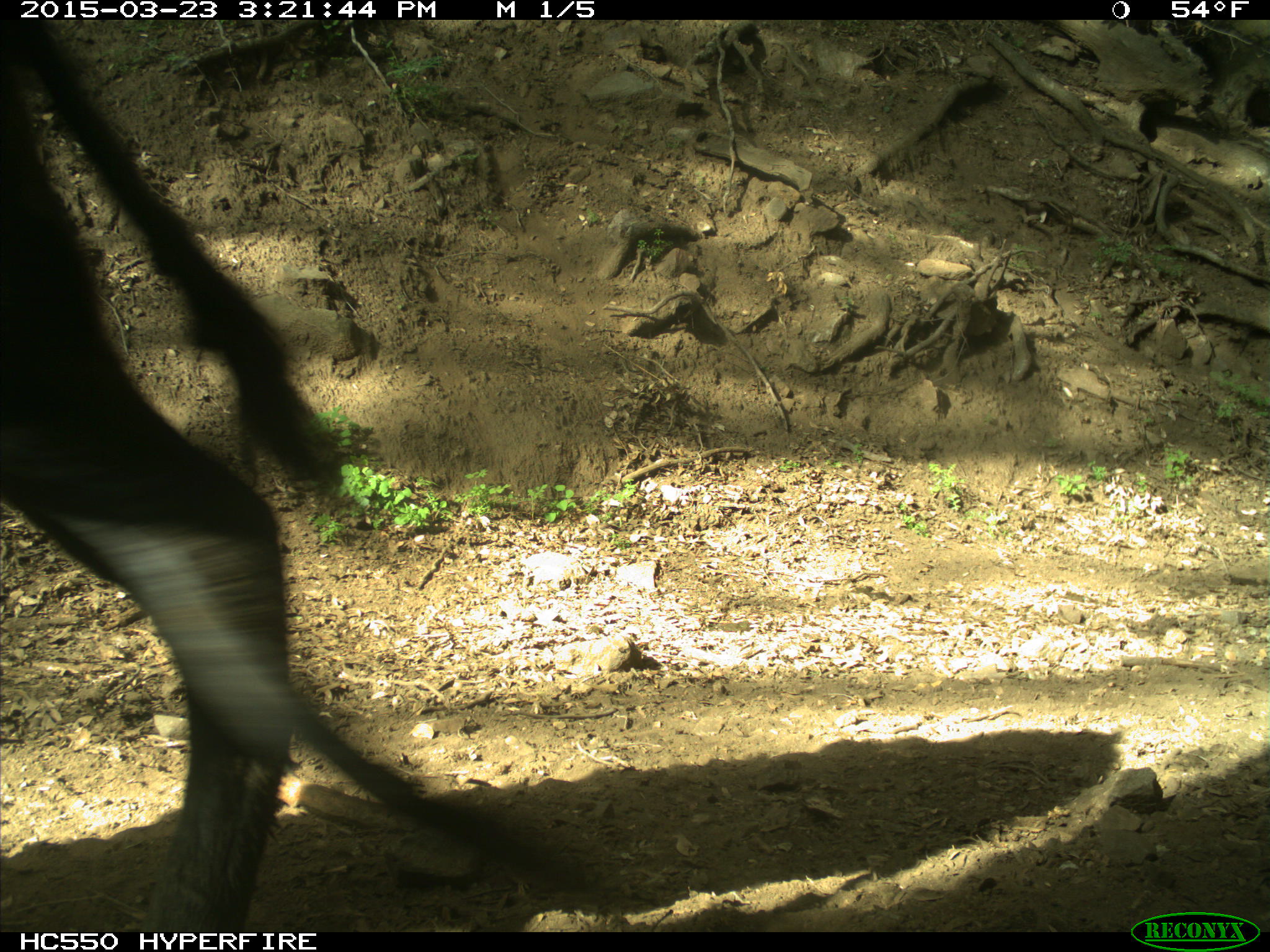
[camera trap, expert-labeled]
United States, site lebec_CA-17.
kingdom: Animalia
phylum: Chordata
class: Mammalia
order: Artiodactyla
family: Bovidae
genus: Bos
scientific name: Bos taurus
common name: domestic cow